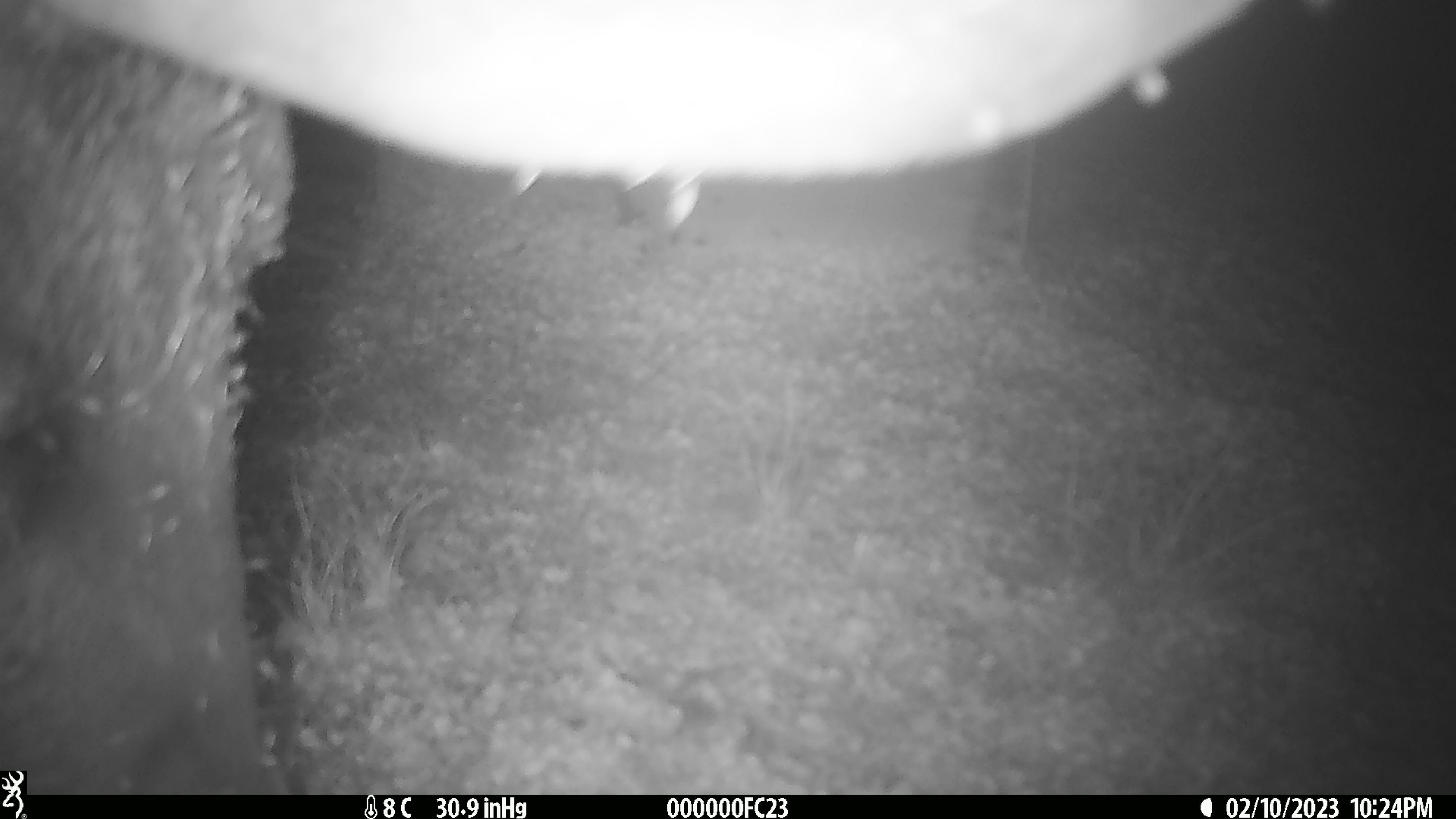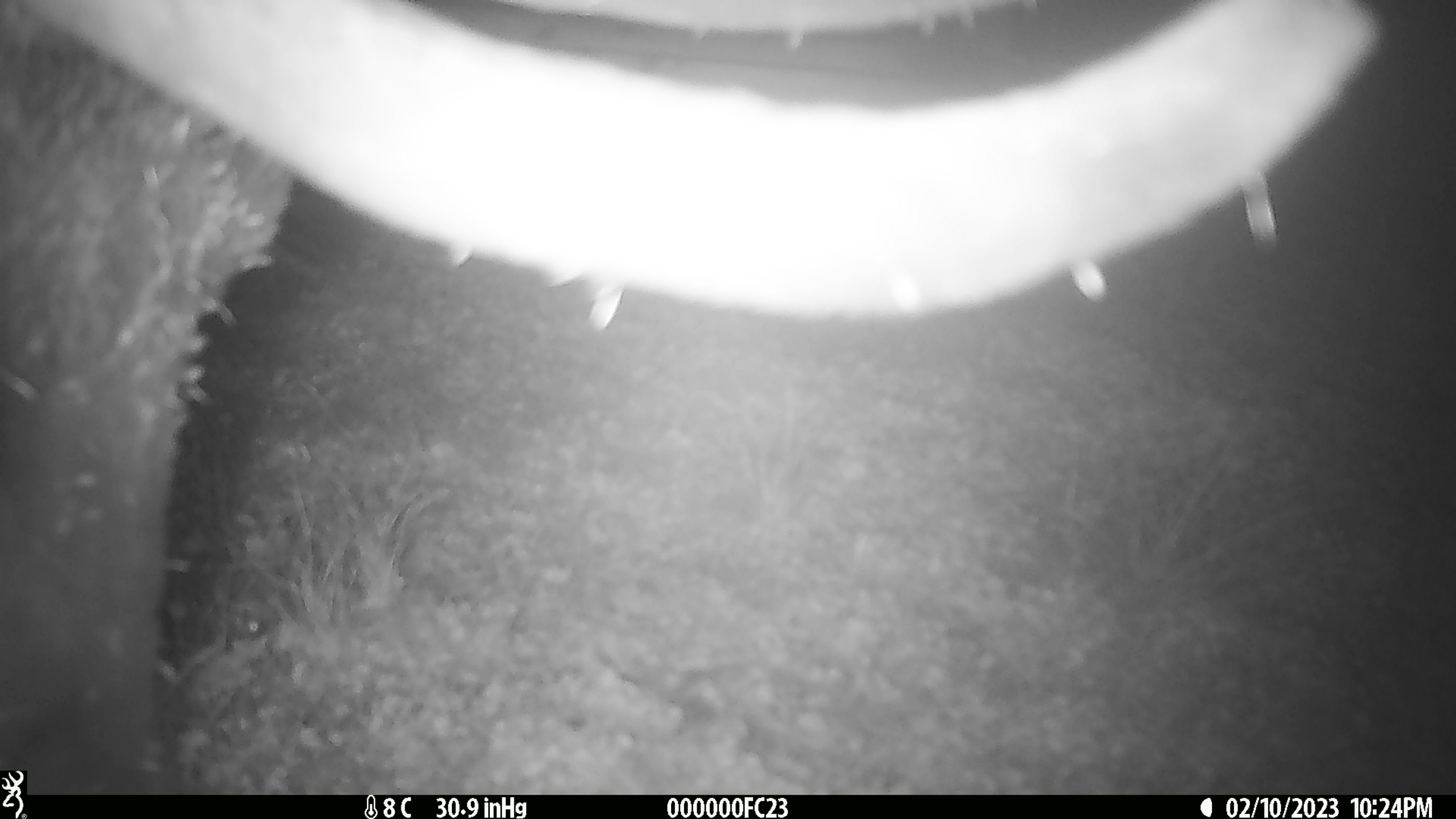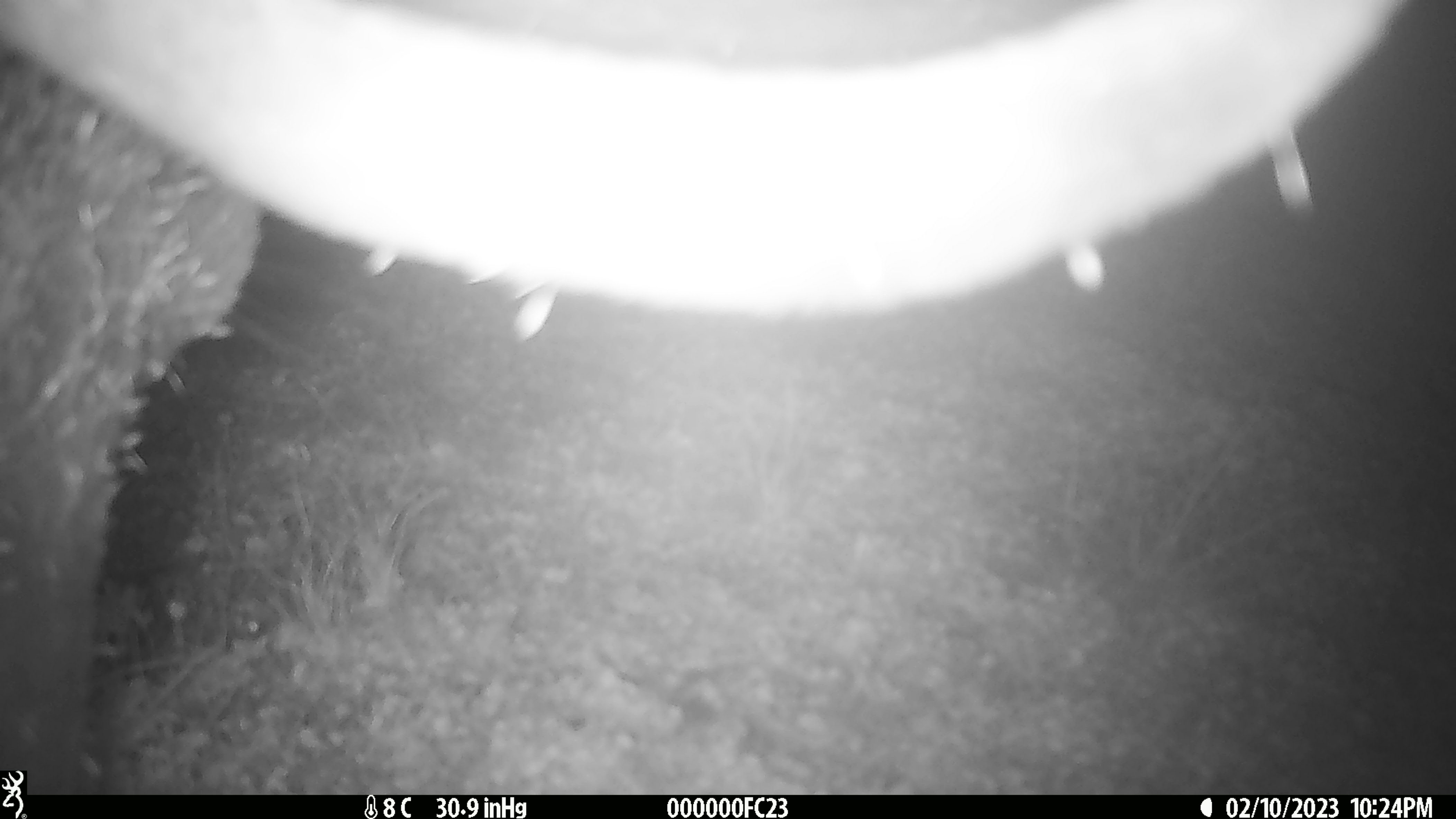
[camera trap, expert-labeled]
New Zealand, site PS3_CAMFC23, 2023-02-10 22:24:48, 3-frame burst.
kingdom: Animalia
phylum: Chordata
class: Mammalia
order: Artiodactyla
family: Cervidae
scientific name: Cervidae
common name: deer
Deer (Cervidae).